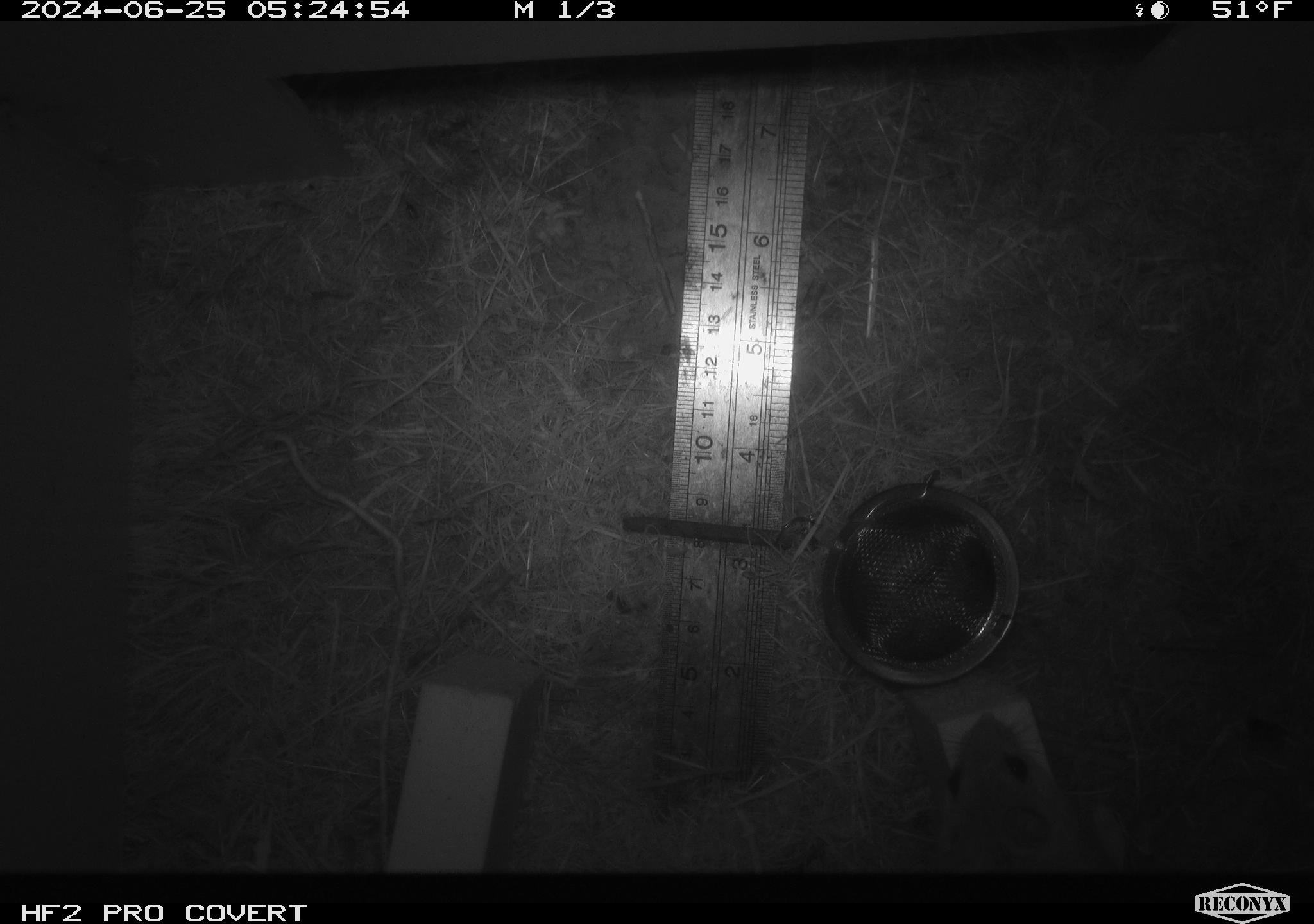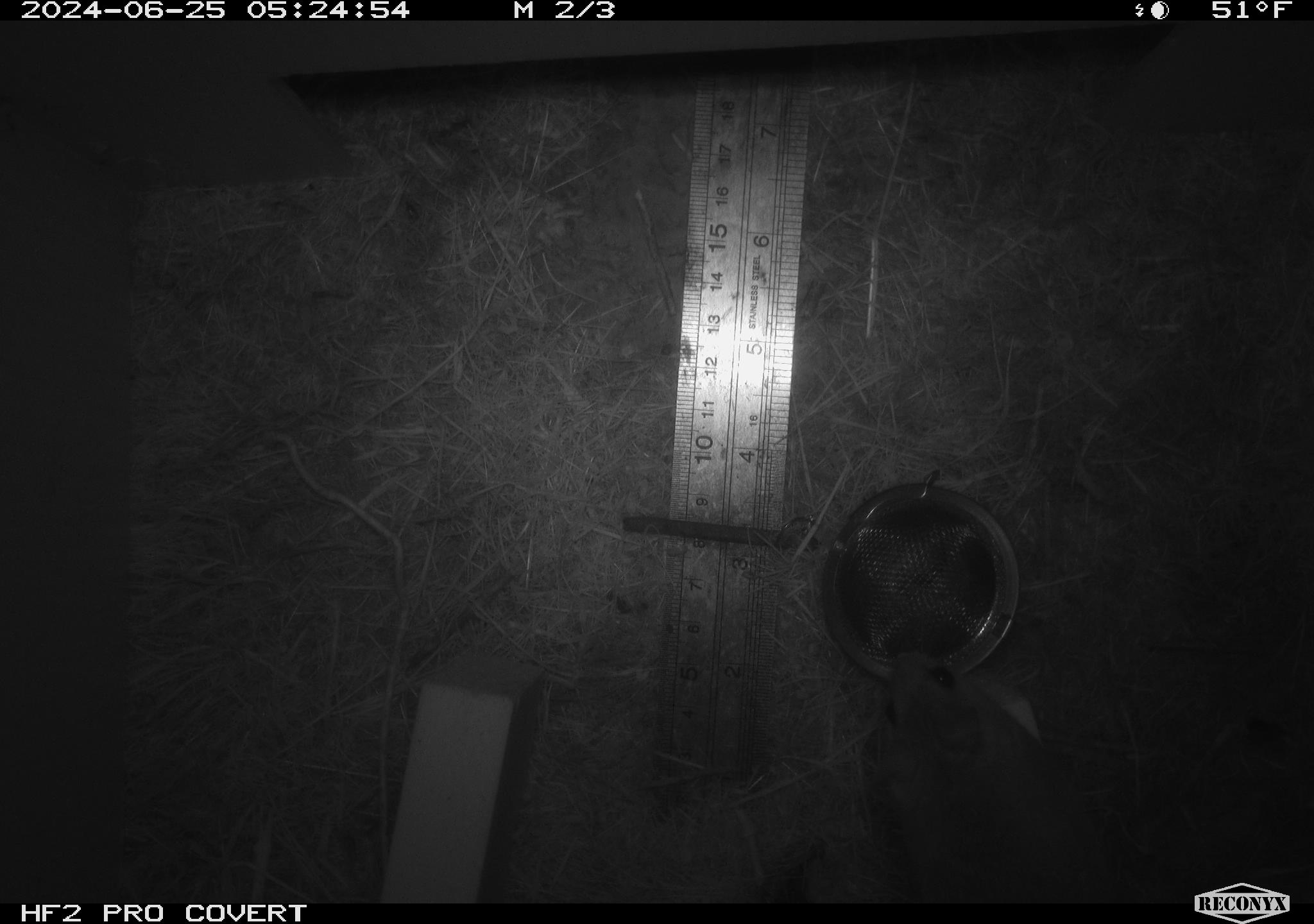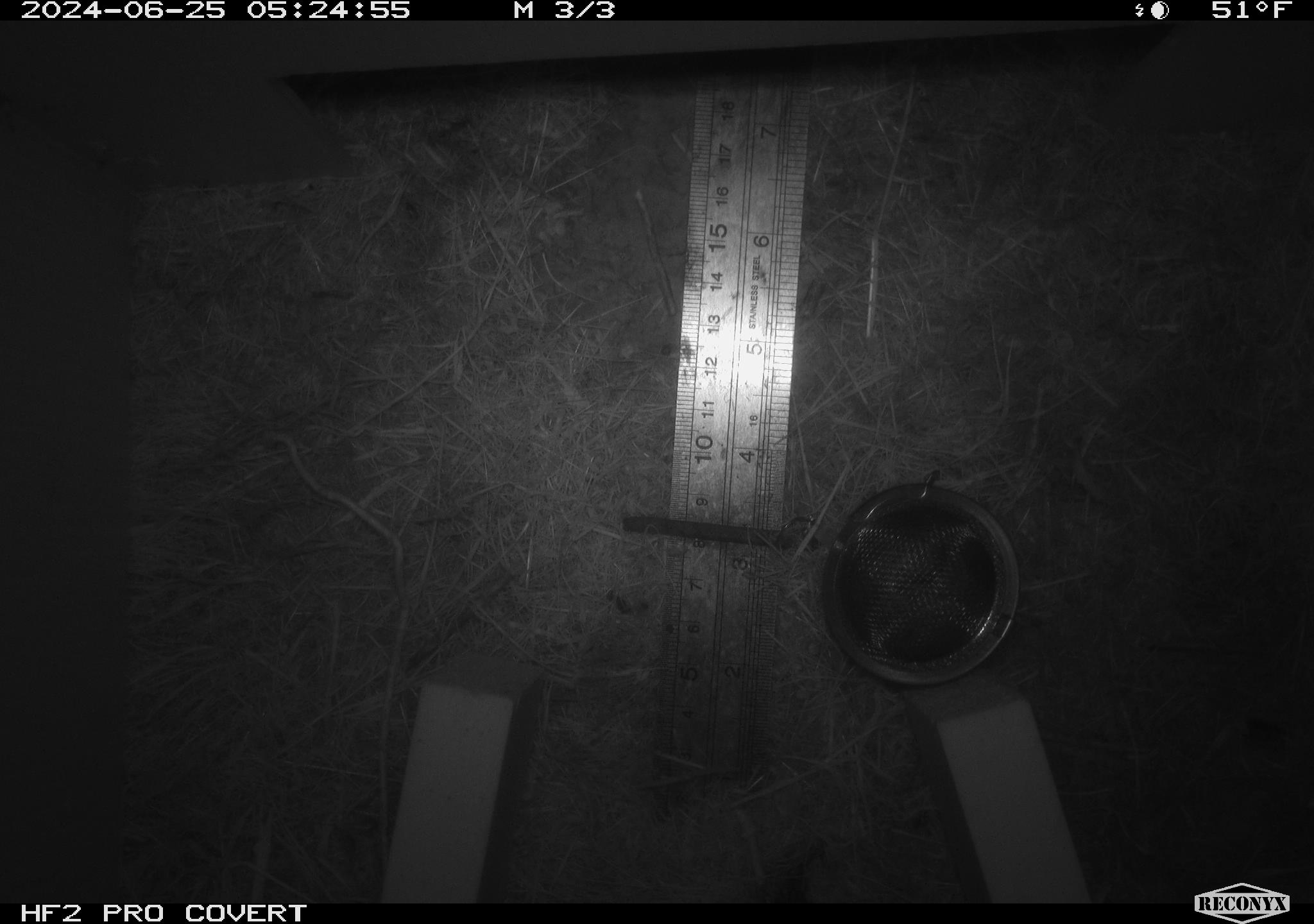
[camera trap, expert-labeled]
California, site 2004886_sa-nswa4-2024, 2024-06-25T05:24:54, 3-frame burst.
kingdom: Animalia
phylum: Chordata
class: Mammalia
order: Rodentia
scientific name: Rodentia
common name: rodent